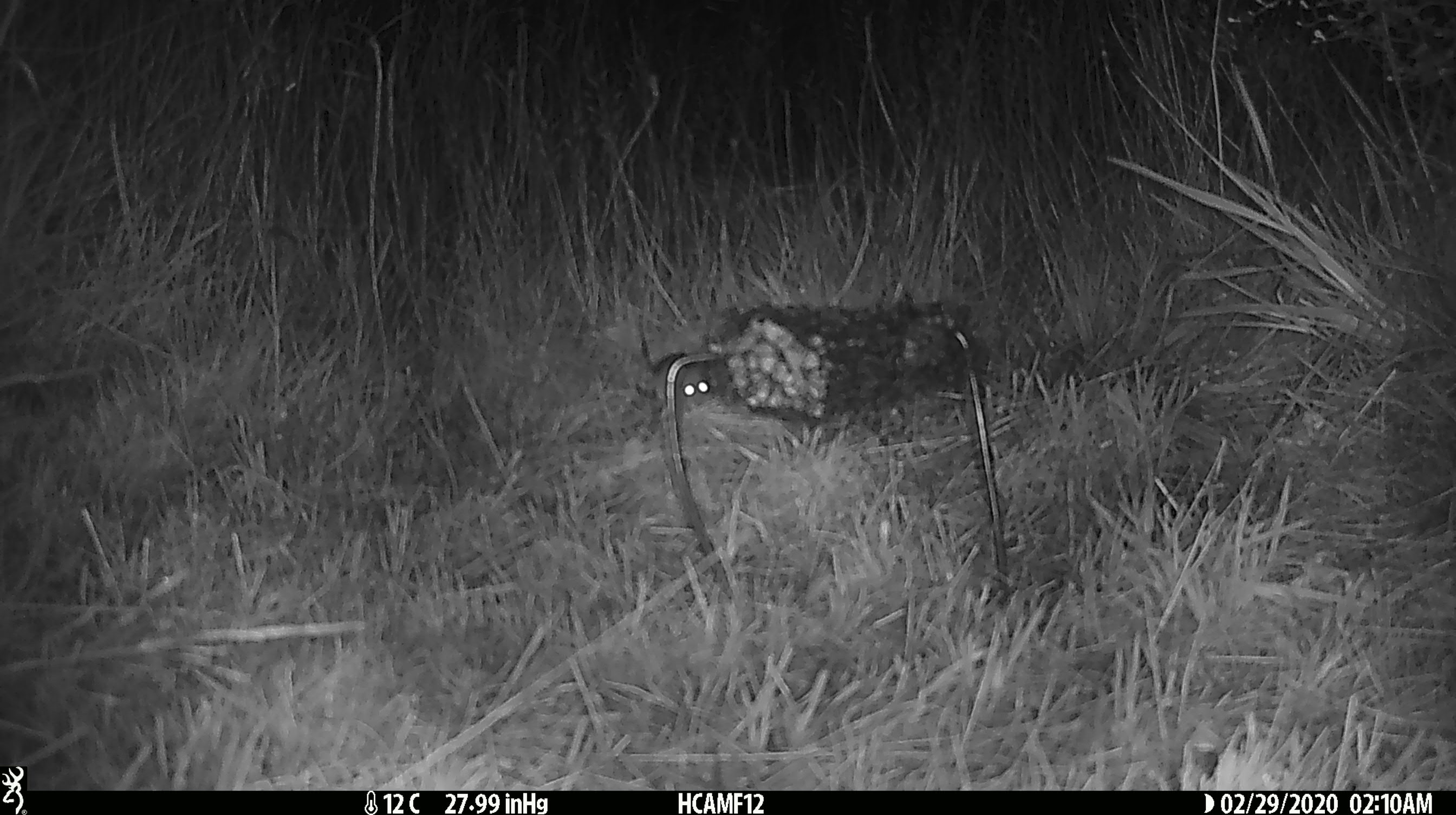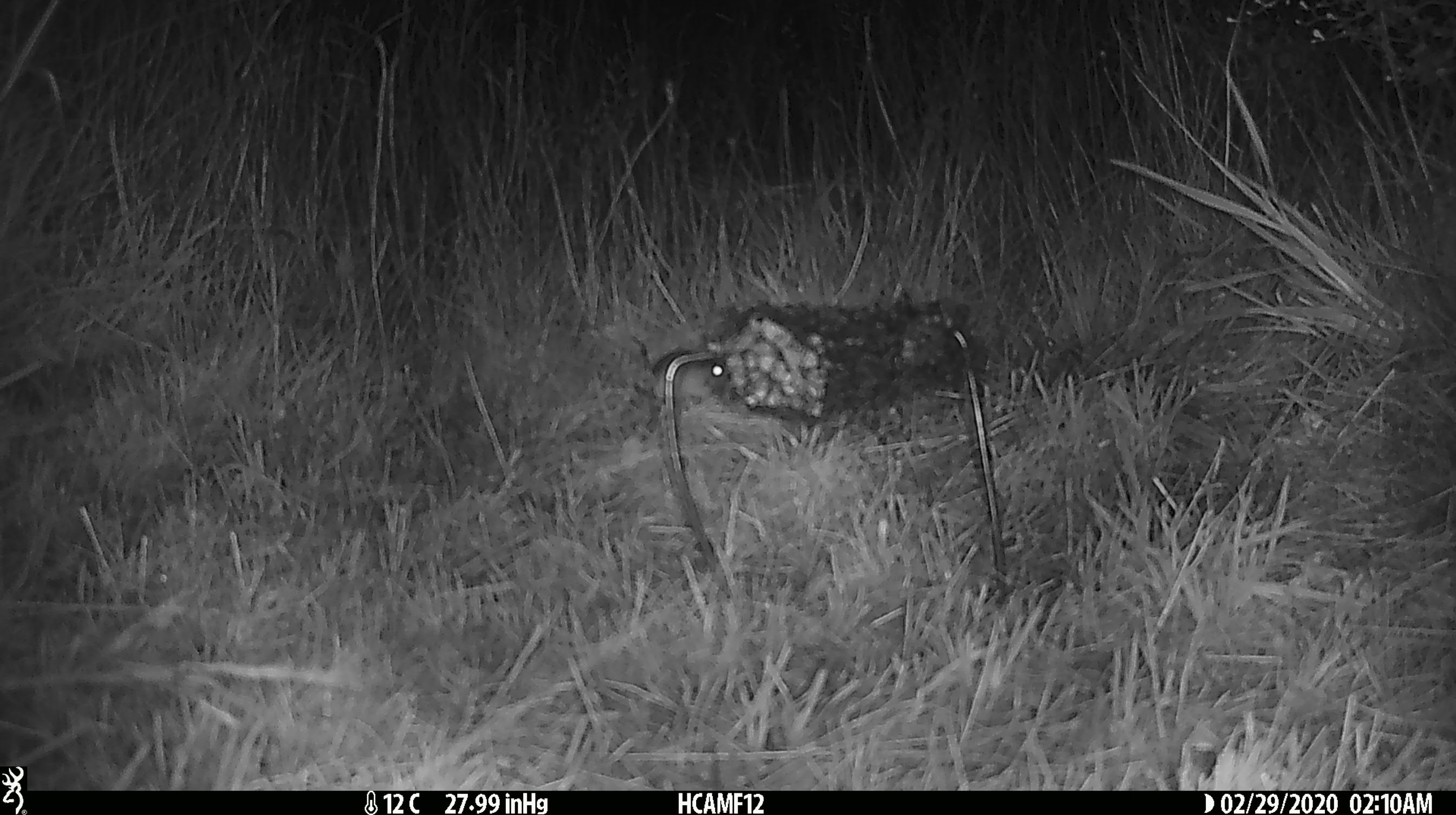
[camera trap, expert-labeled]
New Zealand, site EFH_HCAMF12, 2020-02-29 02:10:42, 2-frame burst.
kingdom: Animalia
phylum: Chordata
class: Mammalia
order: Rodentia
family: Muridae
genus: Mus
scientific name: Mus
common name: mouse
Mouse (Mus).